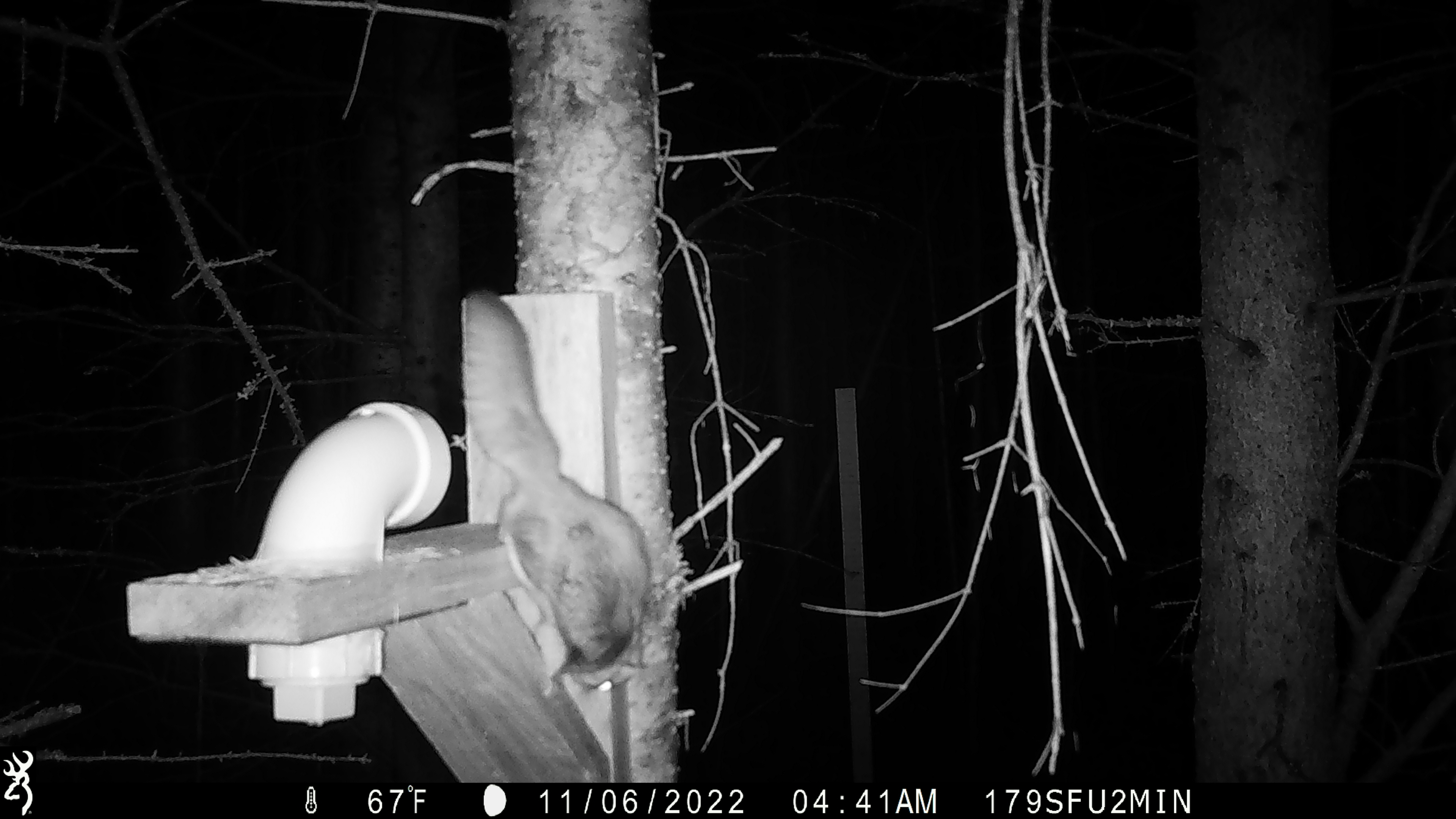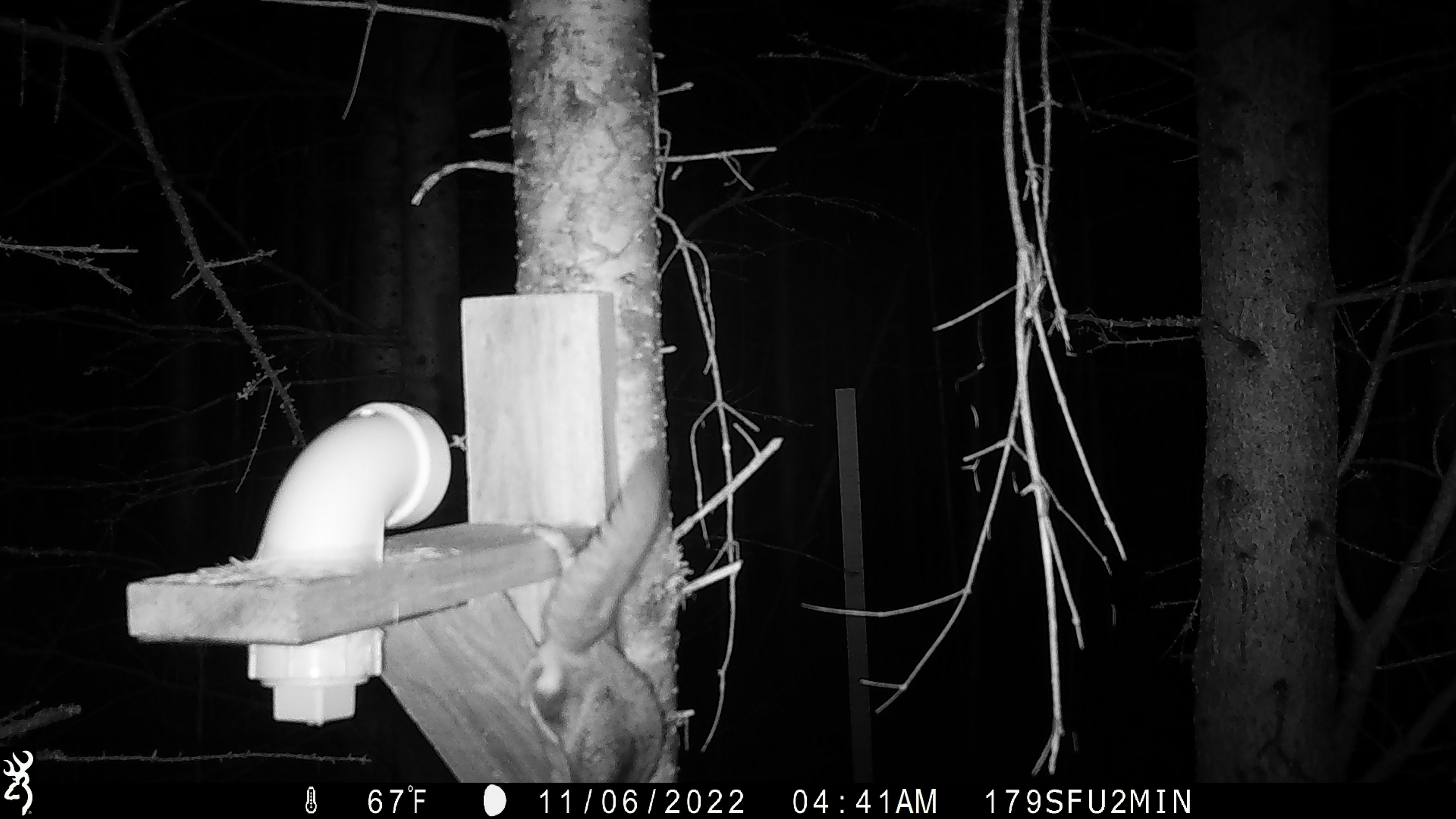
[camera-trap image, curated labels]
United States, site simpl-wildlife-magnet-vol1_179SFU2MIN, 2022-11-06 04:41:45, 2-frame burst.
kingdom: Animalia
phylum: Chordata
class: Mammalia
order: Rodentia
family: Sciuridae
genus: Glaucomys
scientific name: Glaucomys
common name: flying squirrel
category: flying squirrel sp.